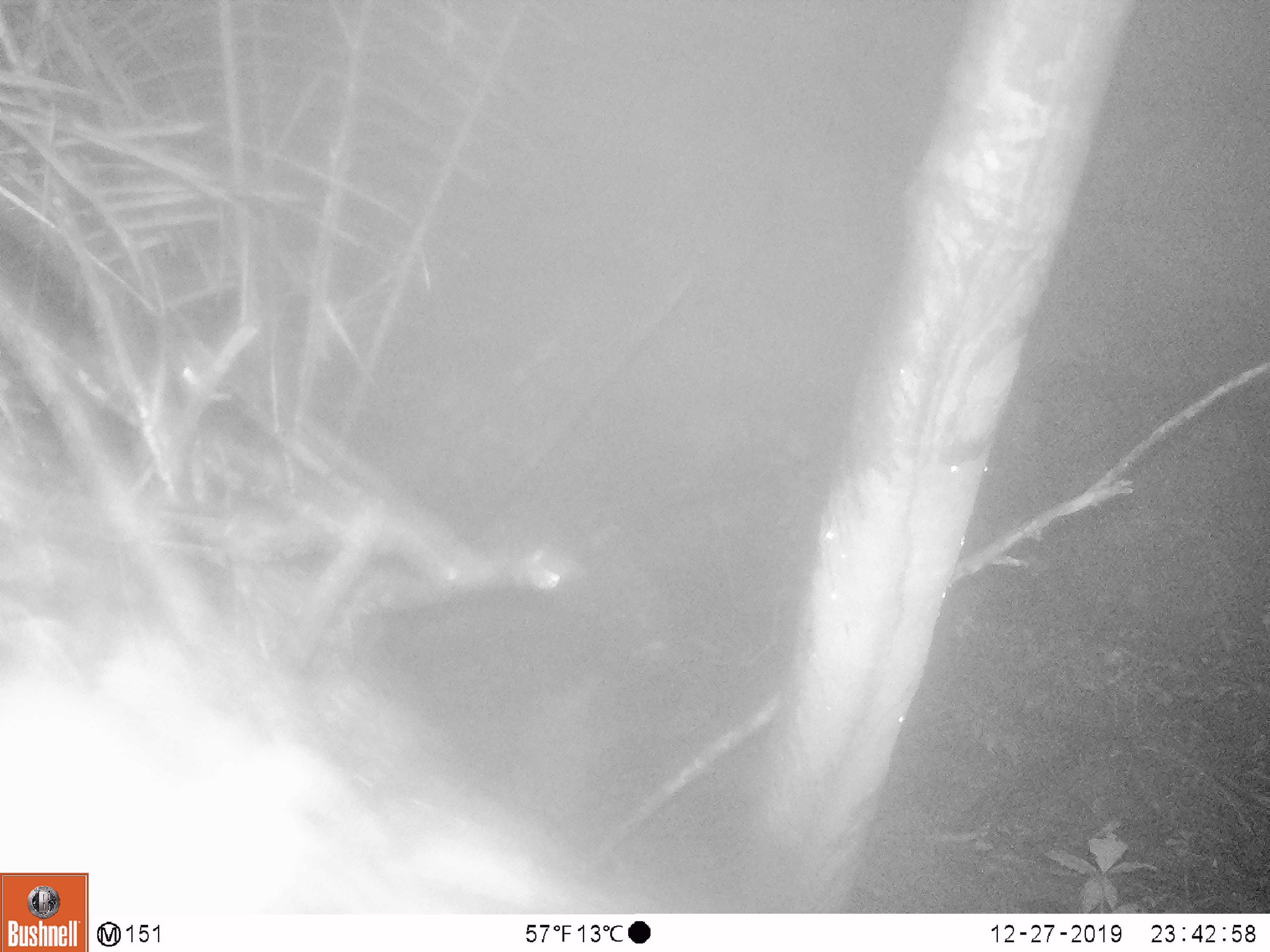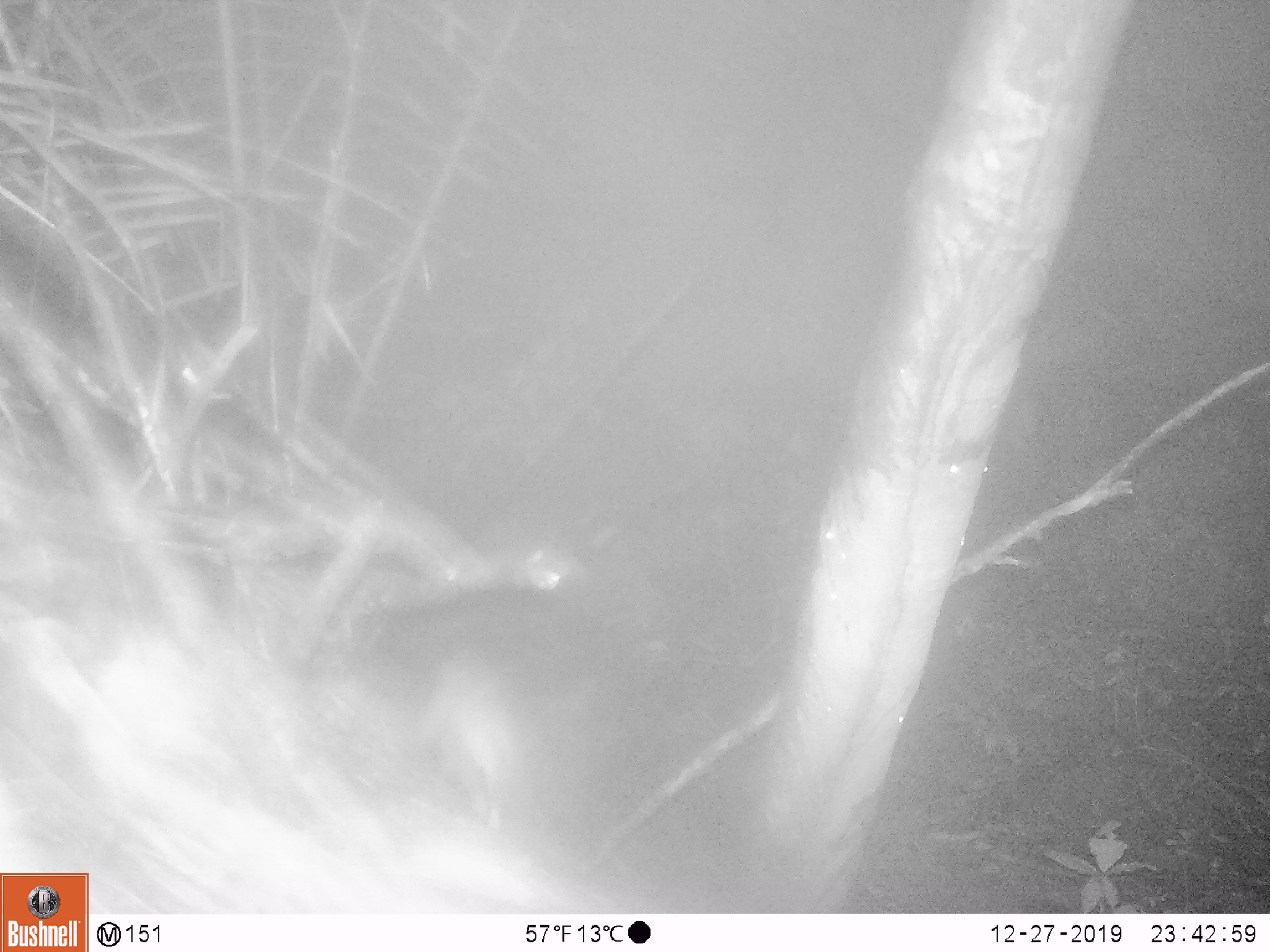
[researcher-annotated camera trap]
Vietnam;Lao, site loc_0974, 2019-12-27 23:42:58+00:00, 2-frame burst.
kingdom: Animalia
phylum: Chordata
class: Mammalia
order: Rodentia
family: Muridae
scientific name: Muridae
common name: old-world mice and rats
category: unidentified murid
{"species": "unidentified murid (old-world mice and rats) (Muridae)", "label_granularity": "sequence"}